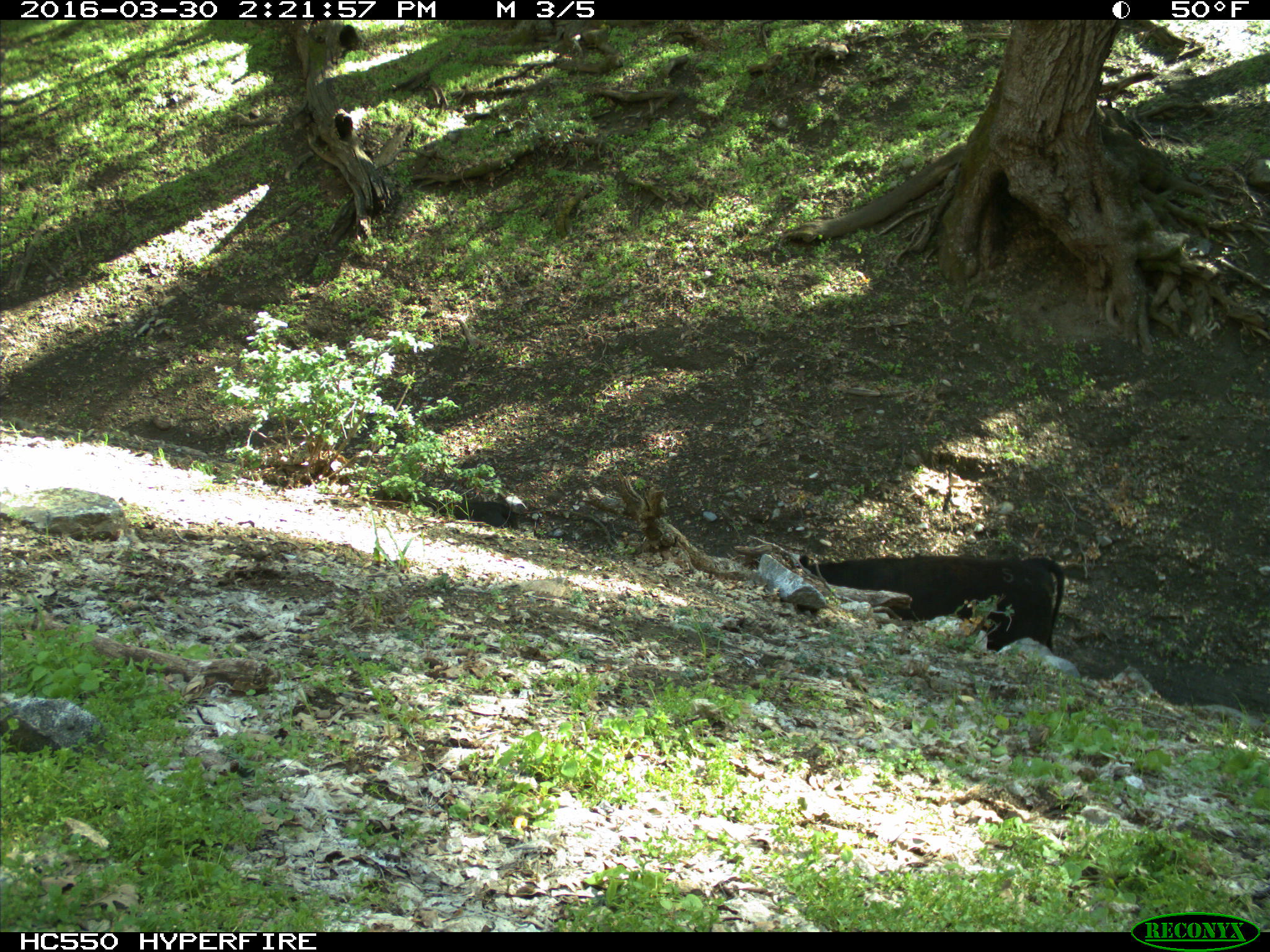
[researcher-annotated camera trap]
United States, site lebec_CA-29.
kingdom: Animalia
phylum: Chordata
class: Mammalia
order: Artiodactyla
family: Bovidae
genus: Bos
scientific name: Bos taurus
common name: domestic cow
Bos taurus (domestic cow).